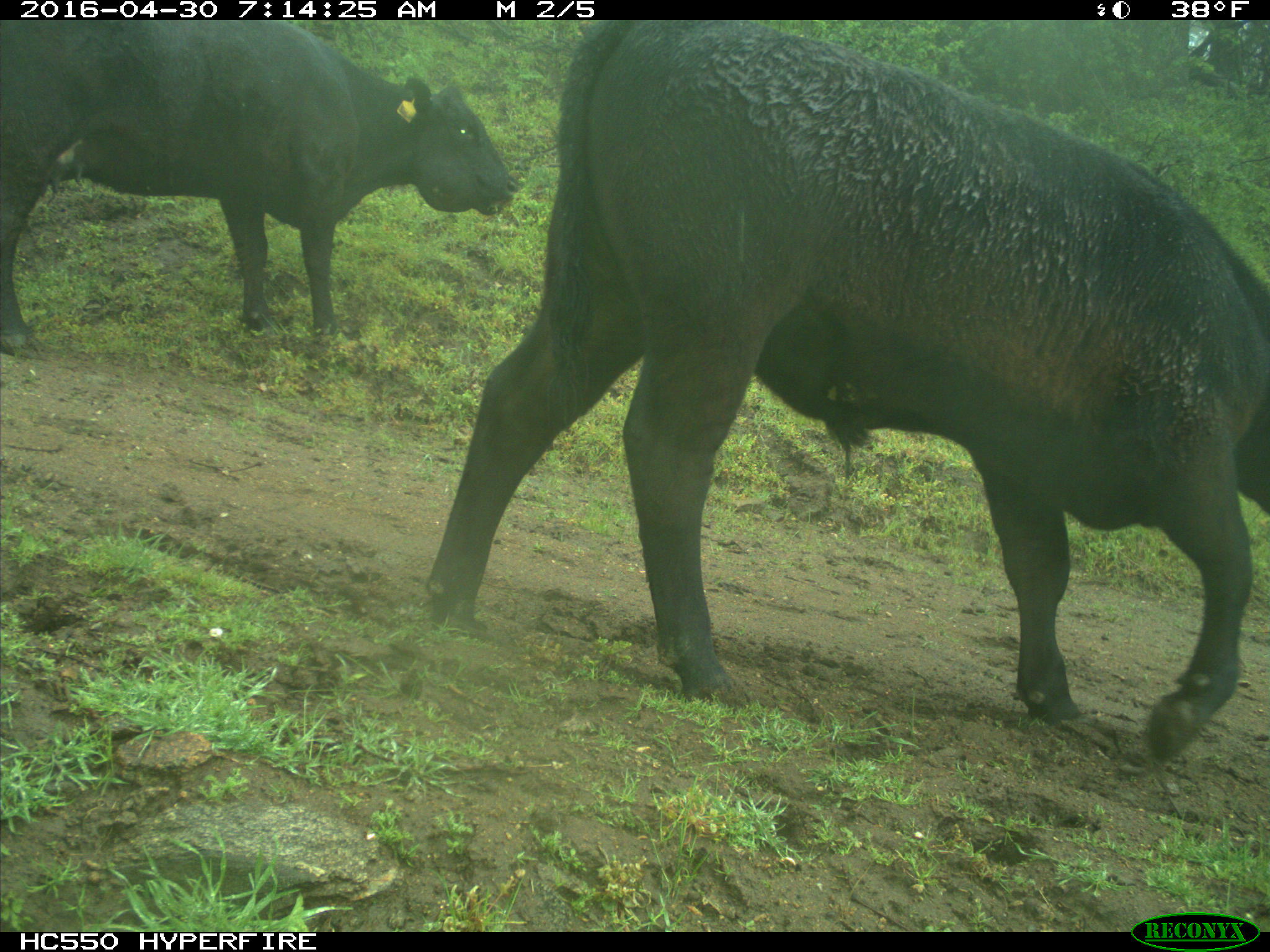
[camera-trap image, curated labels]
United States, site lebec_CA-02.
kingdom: Animalia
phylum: Chordata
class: Mammalia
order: Artiodactyla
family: Bovidae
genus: Bos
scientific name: Bos taurus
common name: domestic cow